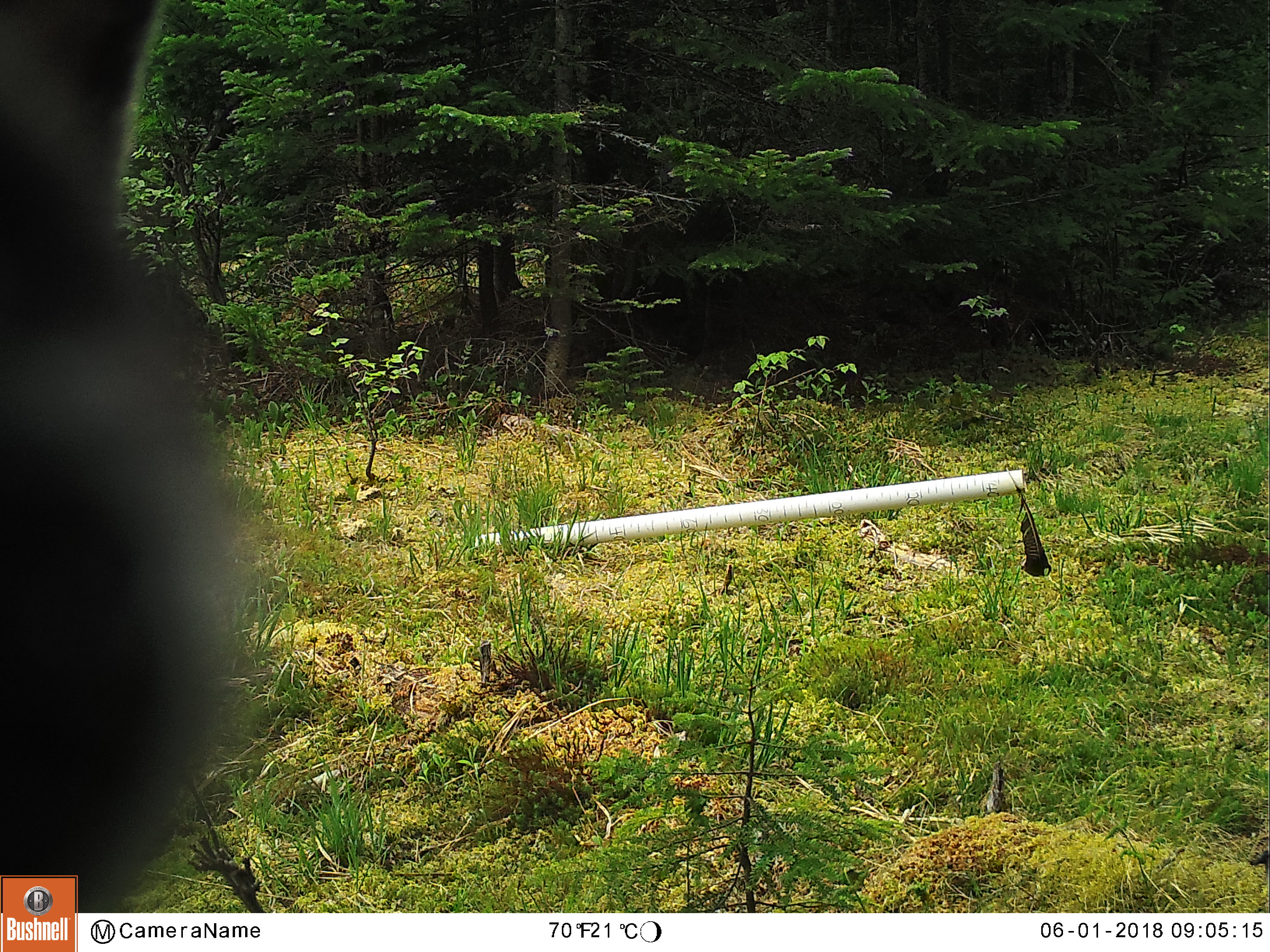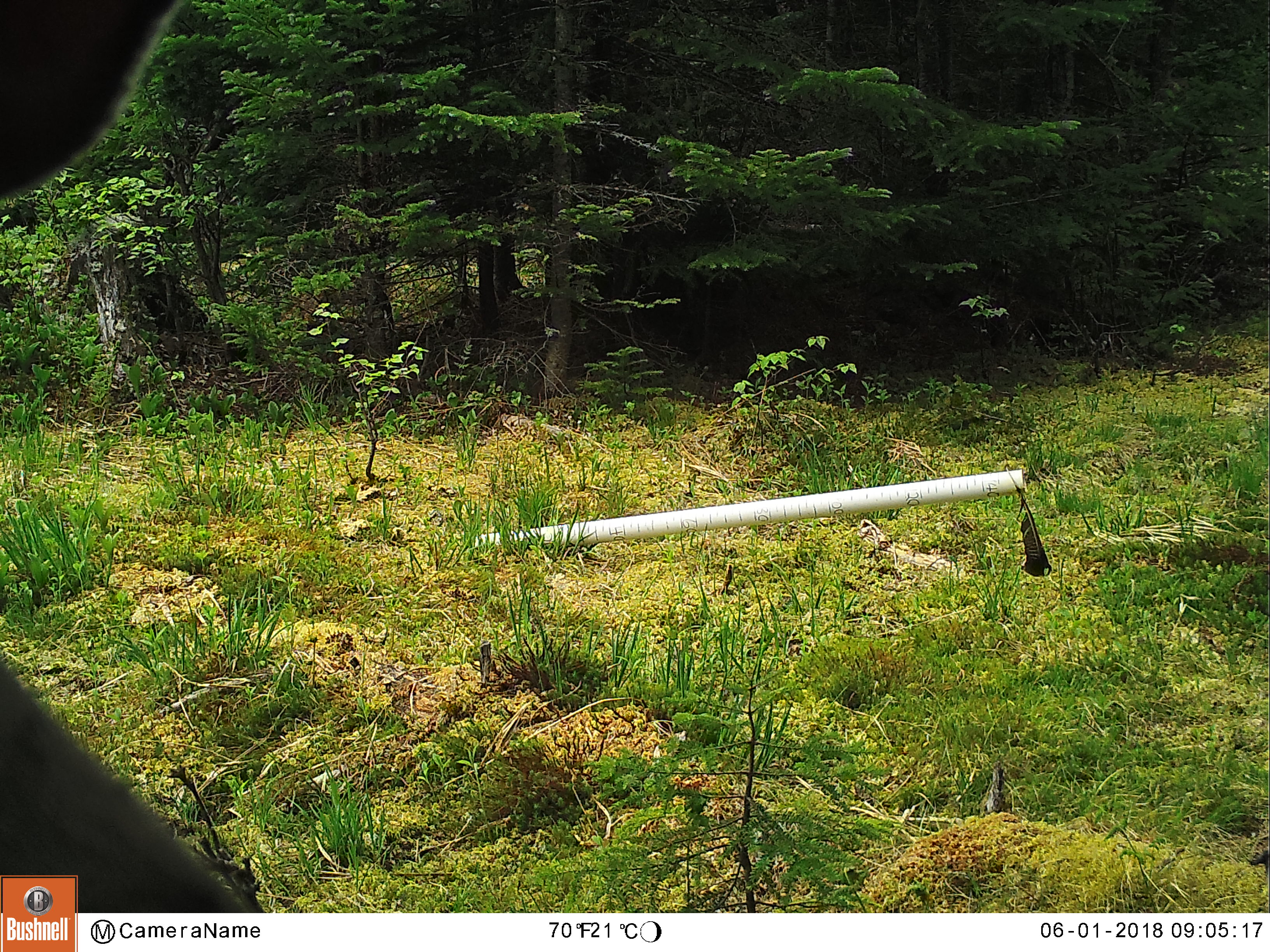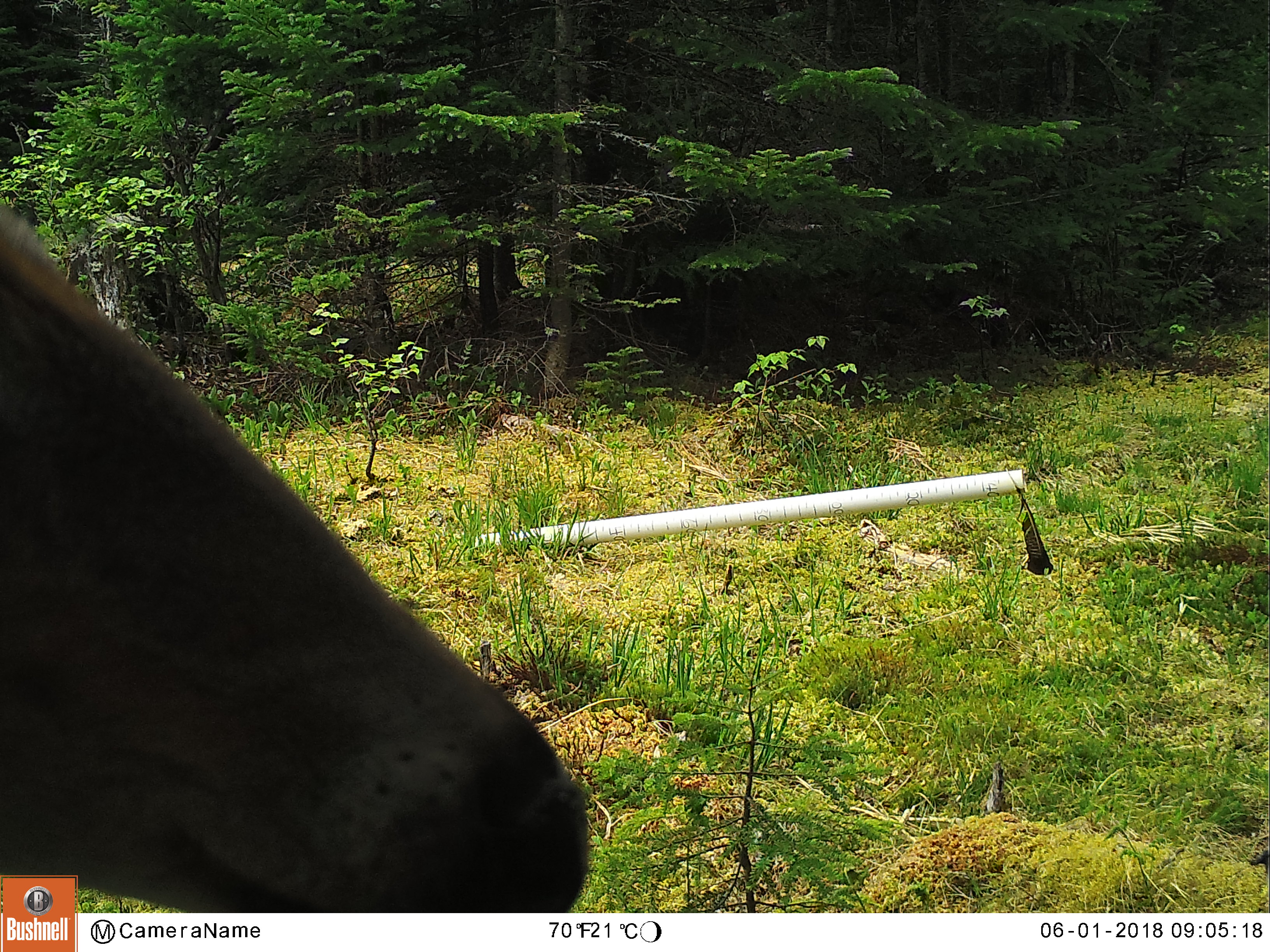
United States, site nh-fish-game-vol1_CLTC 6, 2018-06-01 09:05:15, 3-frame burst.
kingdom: Animalia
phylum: Chordata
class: Mammalia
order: Artiodactyla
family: Cervidae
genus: Odocoileus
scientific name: Odocoileus virginianus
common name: white-tailed deer